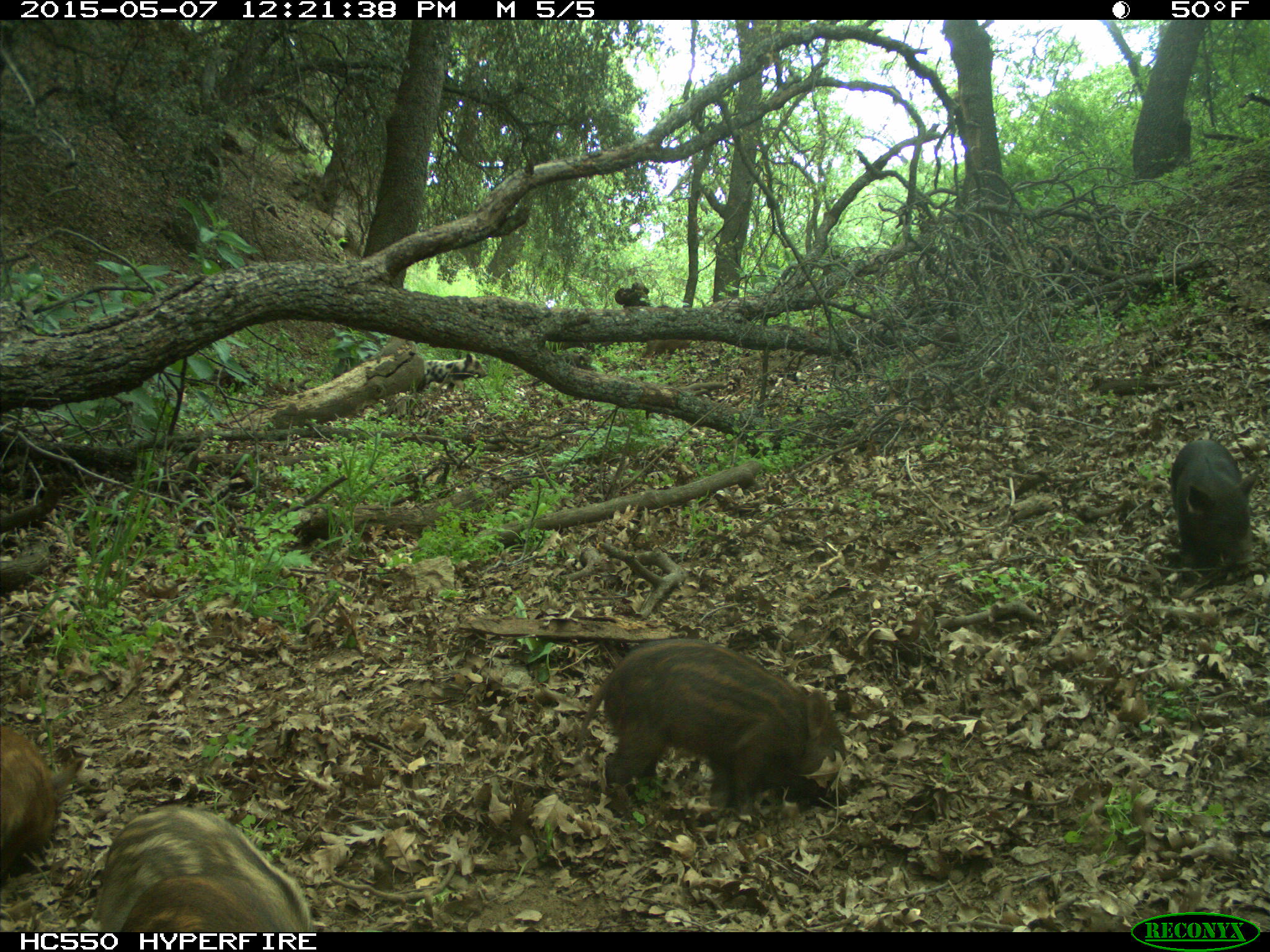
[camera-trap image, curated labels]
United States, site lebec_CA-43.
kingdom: Animalia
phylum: Chordata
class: Mammalia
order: Artiodactyla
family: Suidae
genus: Sus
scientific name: Sus scrofa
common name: wild boar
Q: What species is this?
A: Sus scrofa (wild boar).